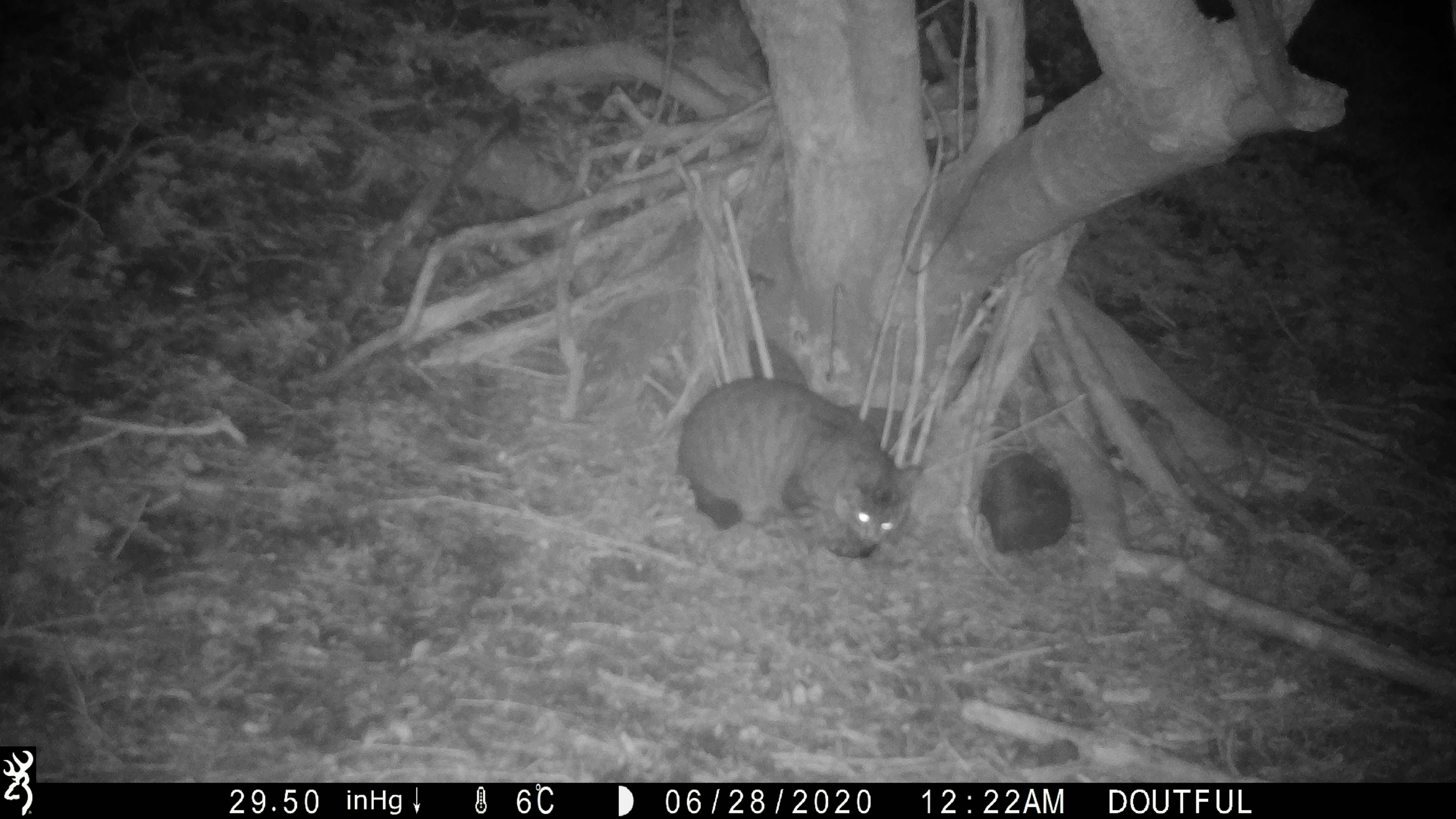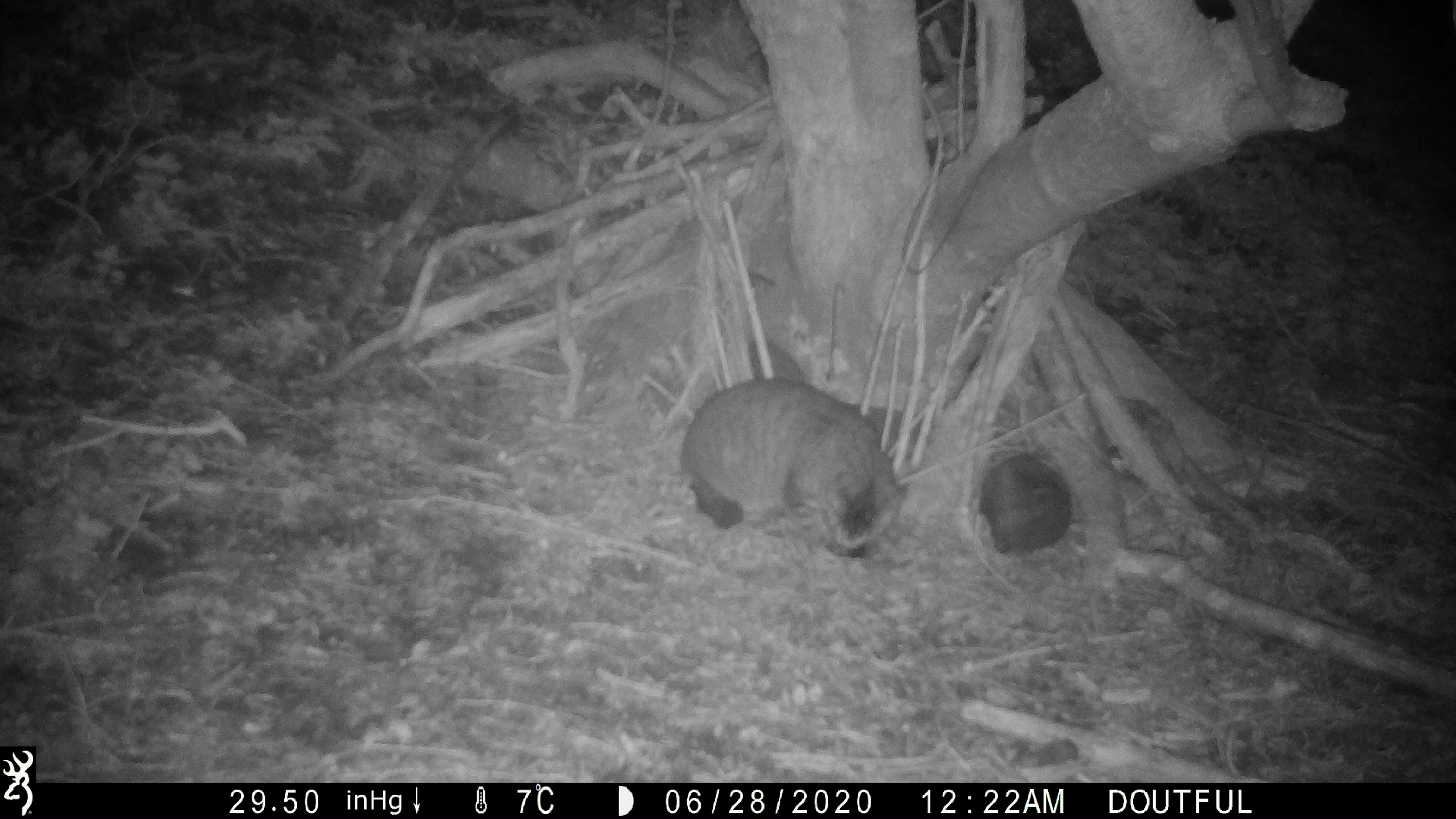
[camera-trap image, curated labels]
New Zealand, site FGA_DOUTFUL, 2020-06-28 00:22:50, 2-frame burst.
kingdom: Animalia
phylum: Chordata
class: Mammalia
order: Carnivora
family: Felidae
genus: Felis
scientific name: Felis catus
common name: domestic cat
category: cat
Cat (domestic cat) (Felis catus).